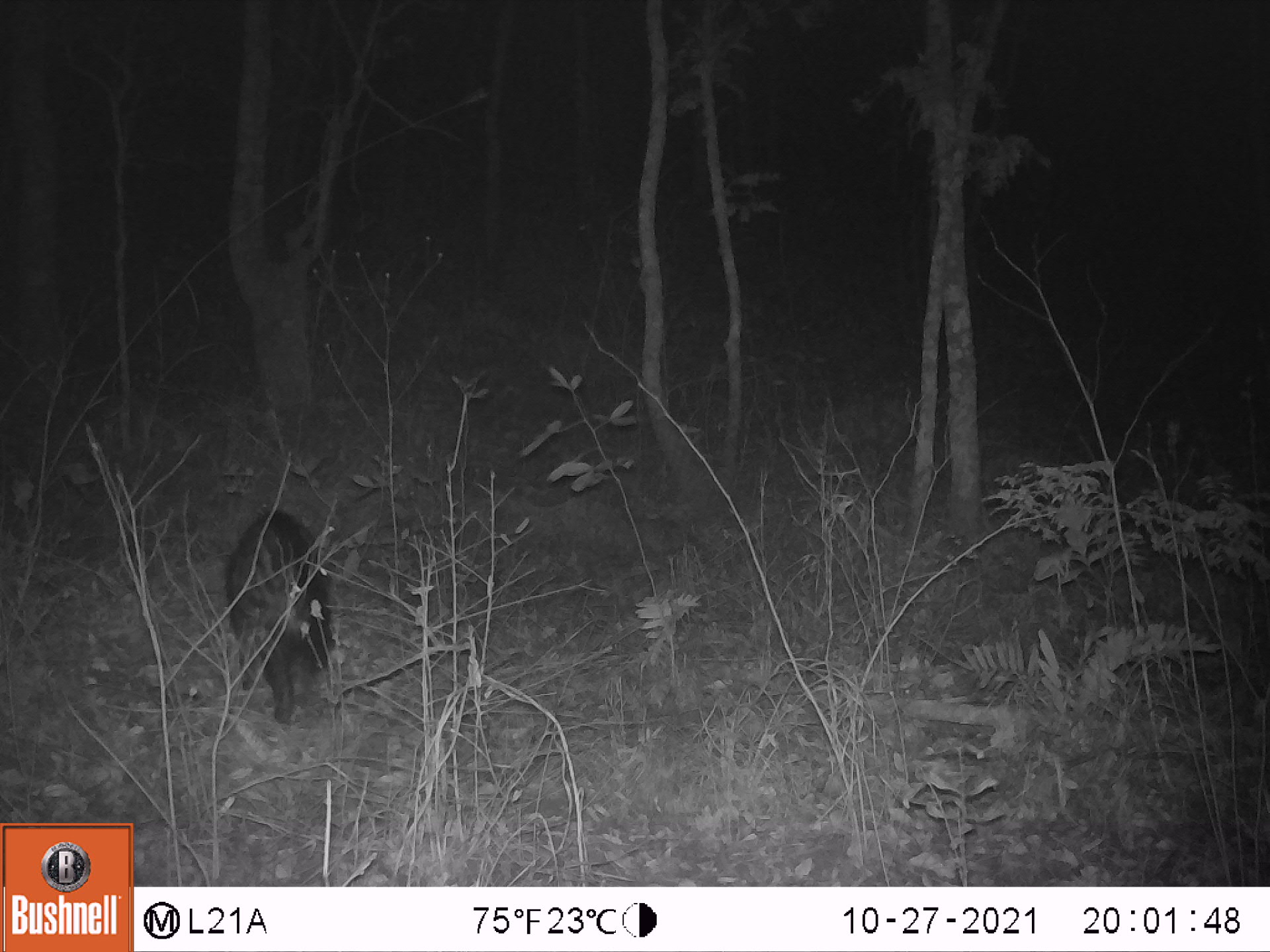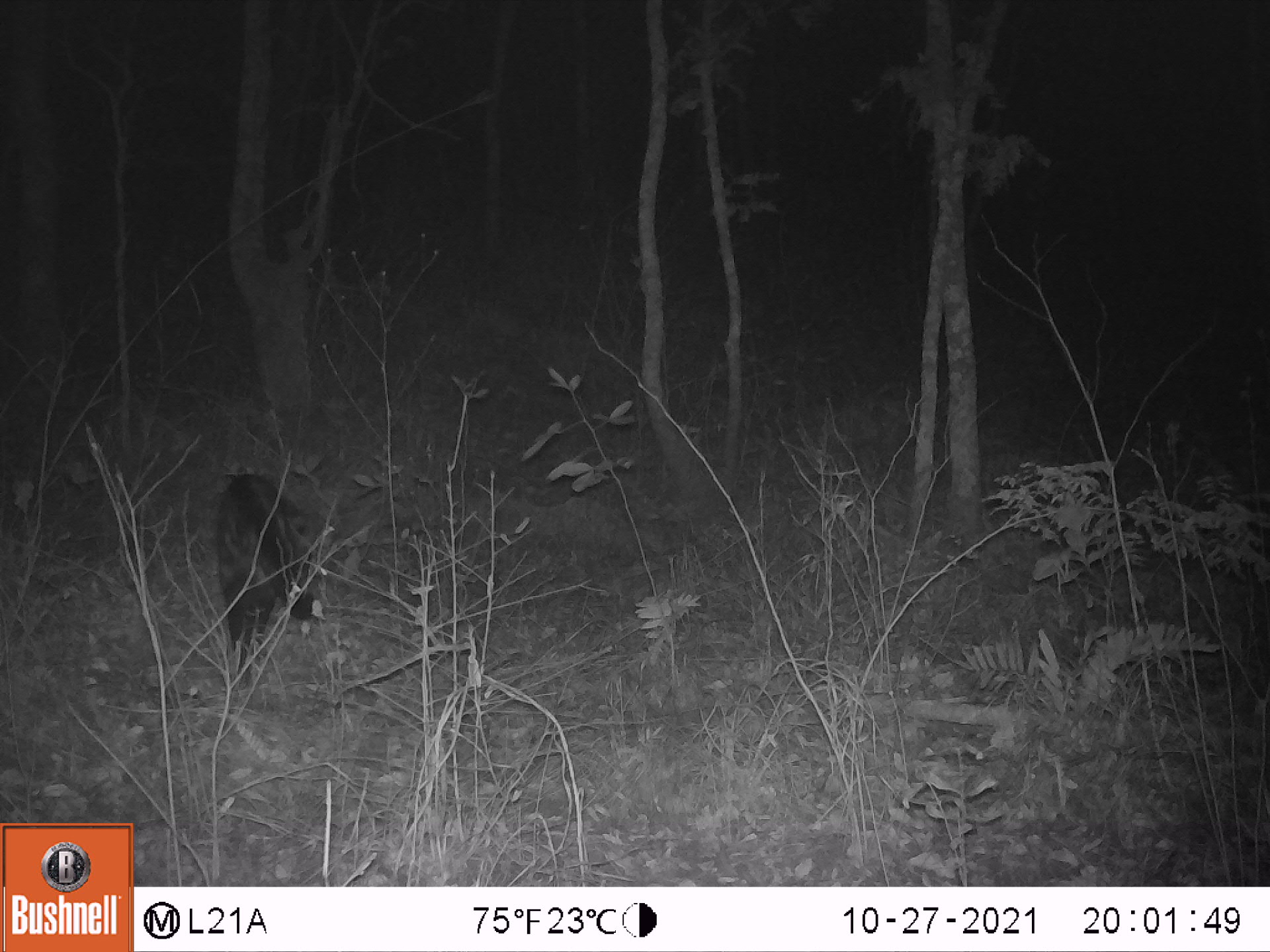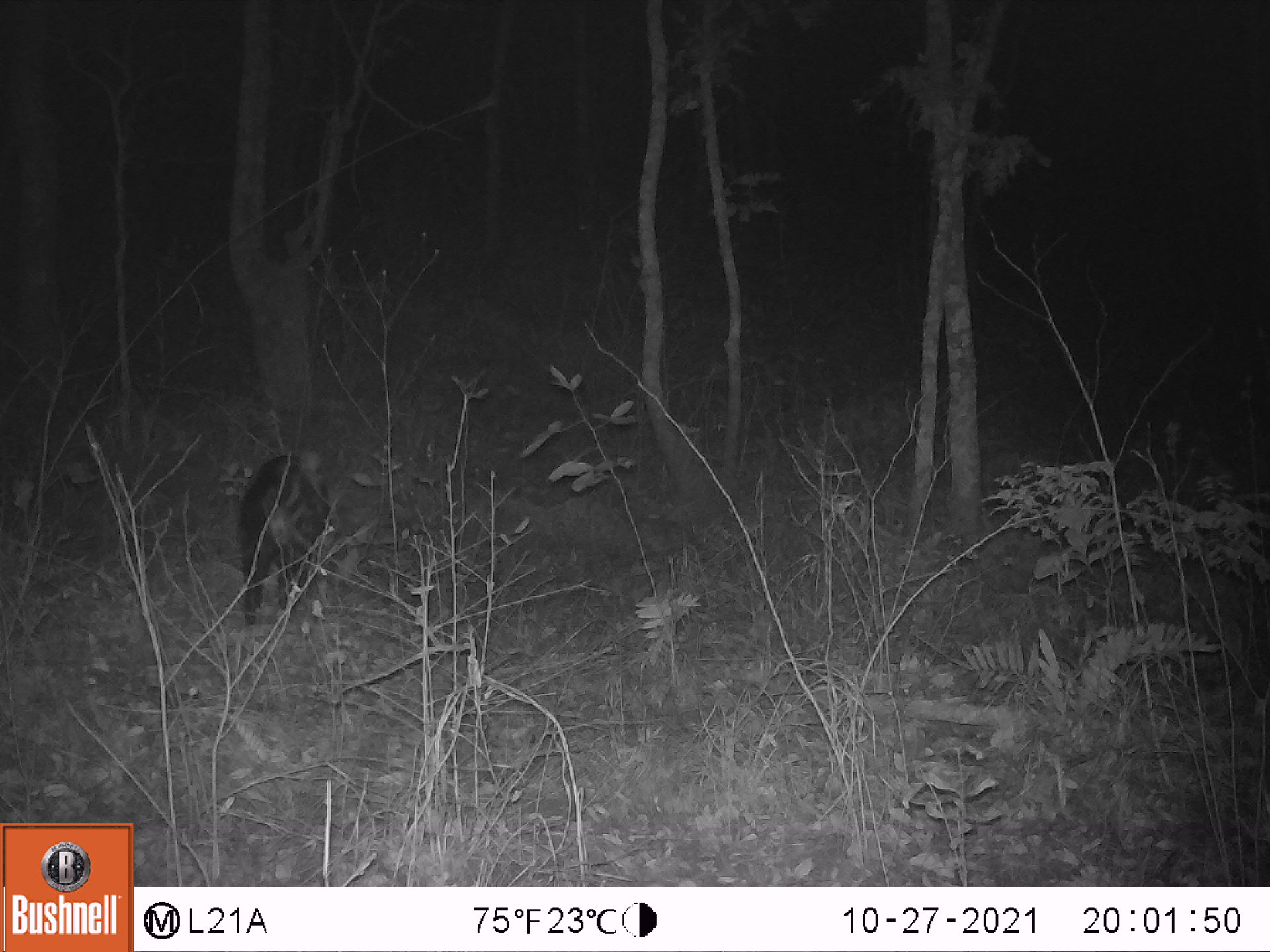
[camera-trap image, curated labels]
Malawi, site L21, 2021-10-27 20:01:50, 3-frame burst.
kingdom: Animalia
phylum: Chordata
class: Mammalia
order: Carnivora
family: Viverridae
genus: Civettictis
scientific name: Civettictis civetta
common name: african civet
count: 1